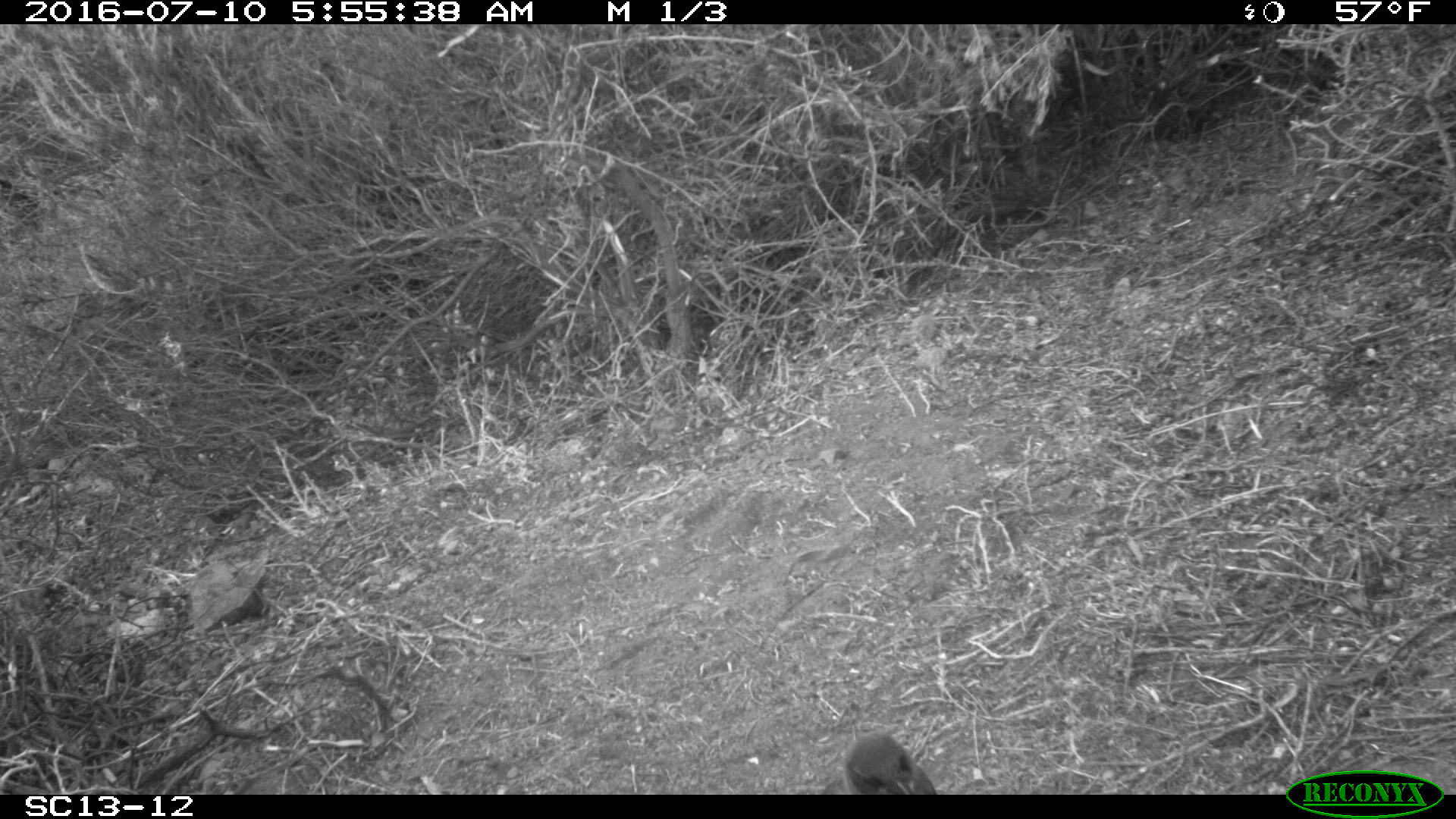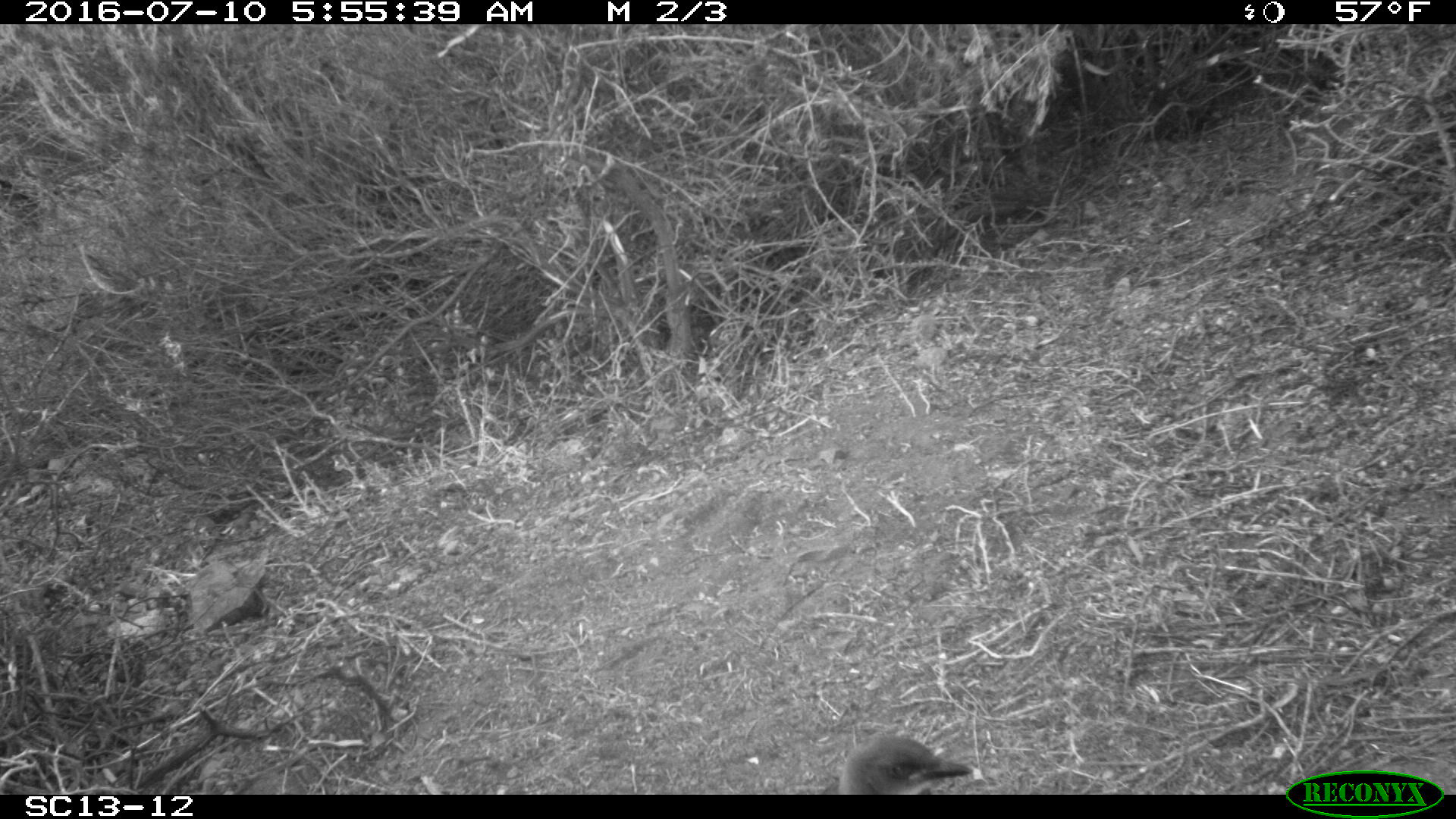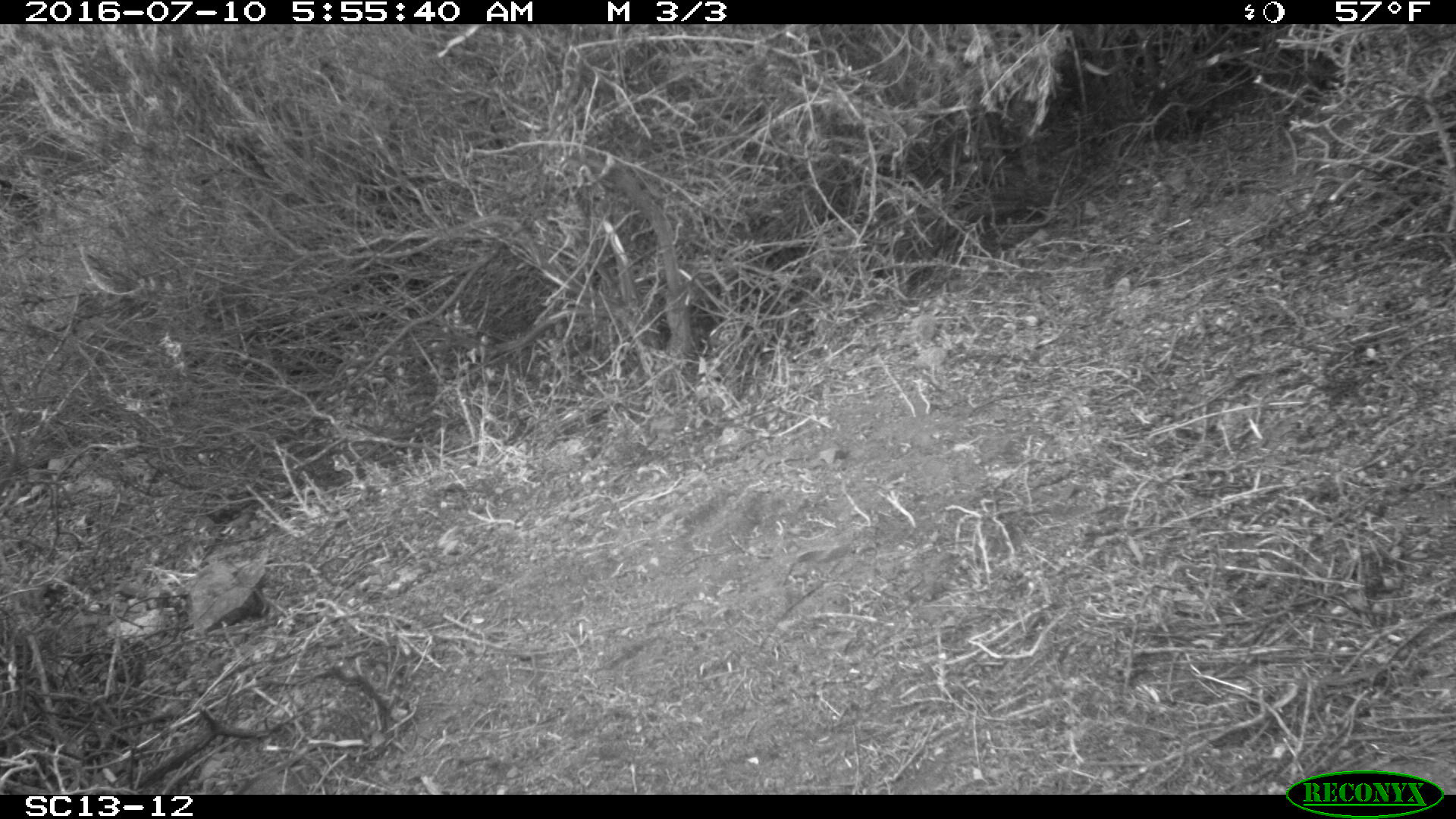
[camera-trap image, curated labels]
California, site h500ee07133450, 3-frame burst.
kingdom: Animalia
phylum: Chordata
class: Aves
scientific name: Aves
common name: bird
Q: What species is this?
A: Bird (Aves).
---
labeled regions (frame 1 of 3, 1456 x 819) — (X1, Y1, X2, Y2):
bird: (820, 733, 936, 794)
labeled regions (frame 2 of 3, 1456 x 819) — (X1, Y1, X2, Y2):
bird: (836, 735, 973, 794)